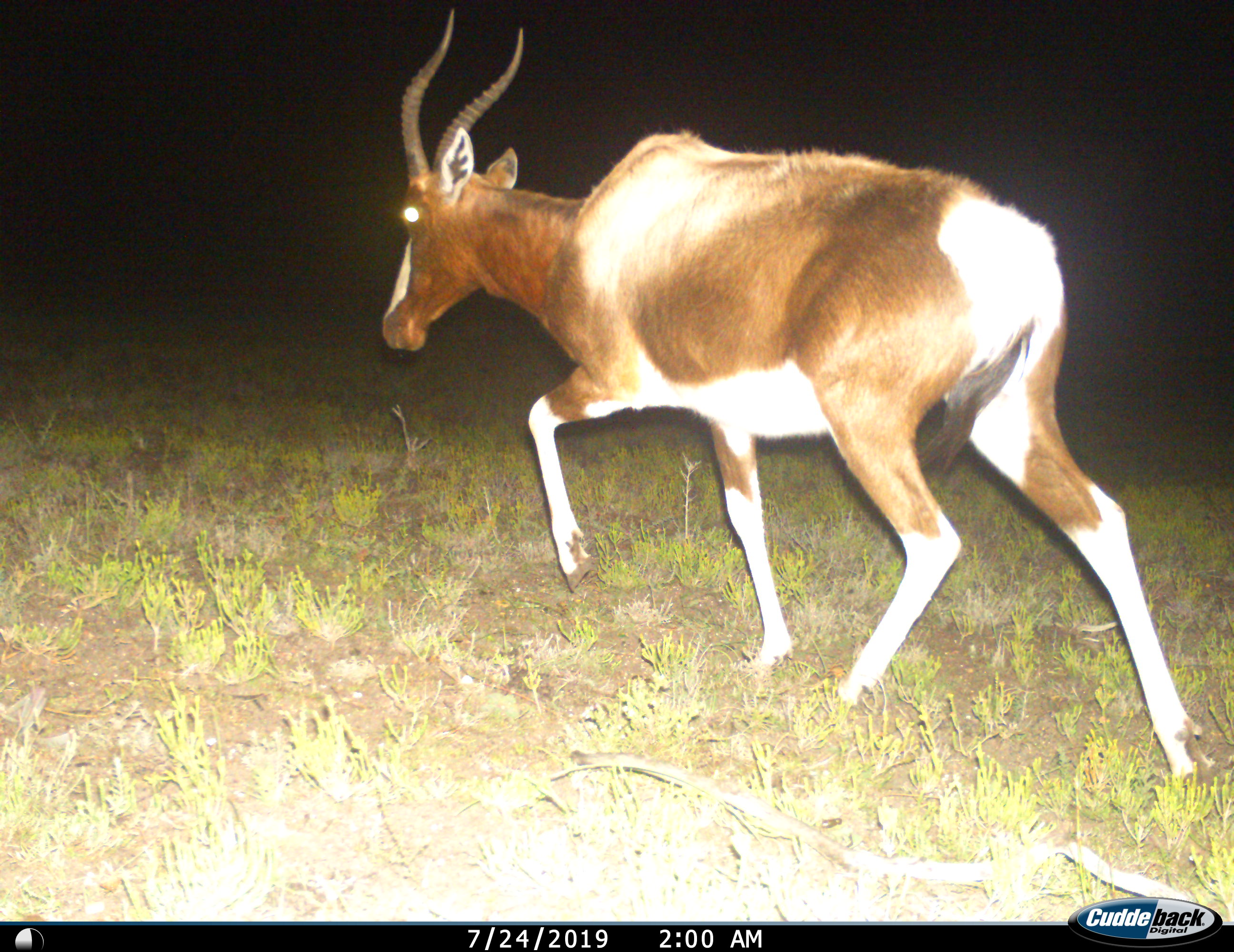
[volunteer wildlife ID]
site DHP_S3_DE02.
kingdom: Animalia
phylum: Chordata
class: Mammalia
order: Artiodactyla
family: Bovidae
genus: Damaliscus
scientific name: Damaliscus pygargus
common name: bontebok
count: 1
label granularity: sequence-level